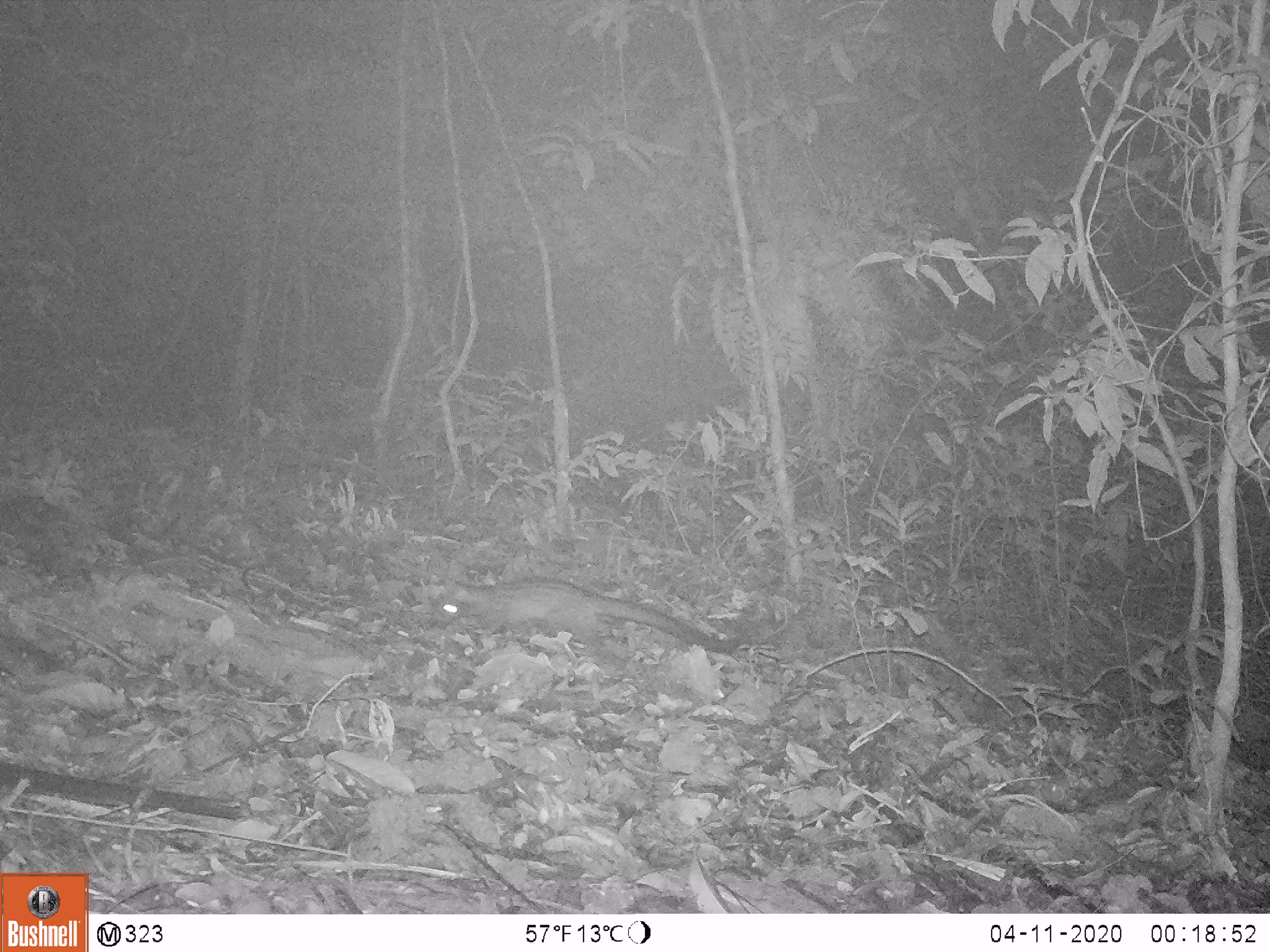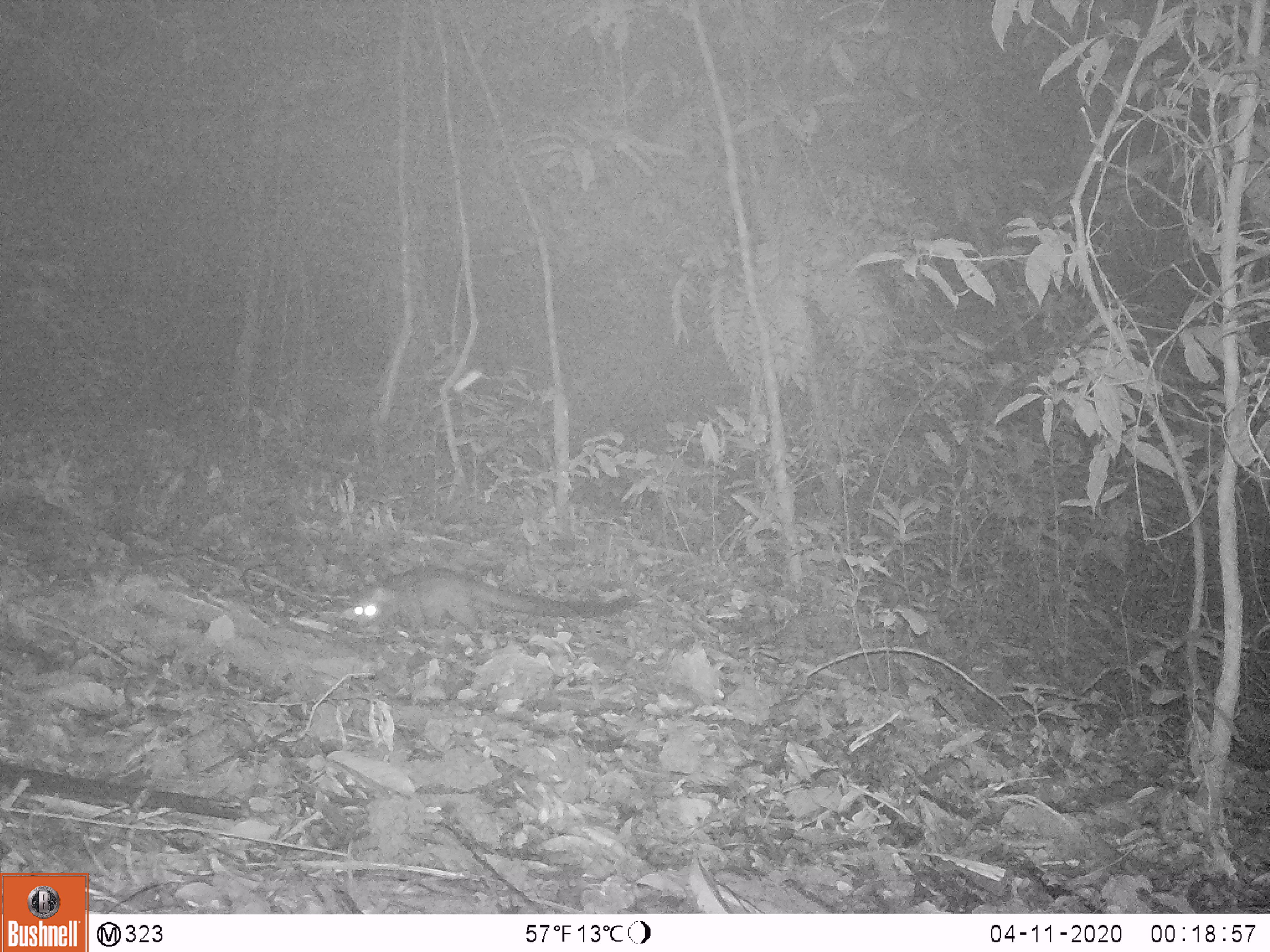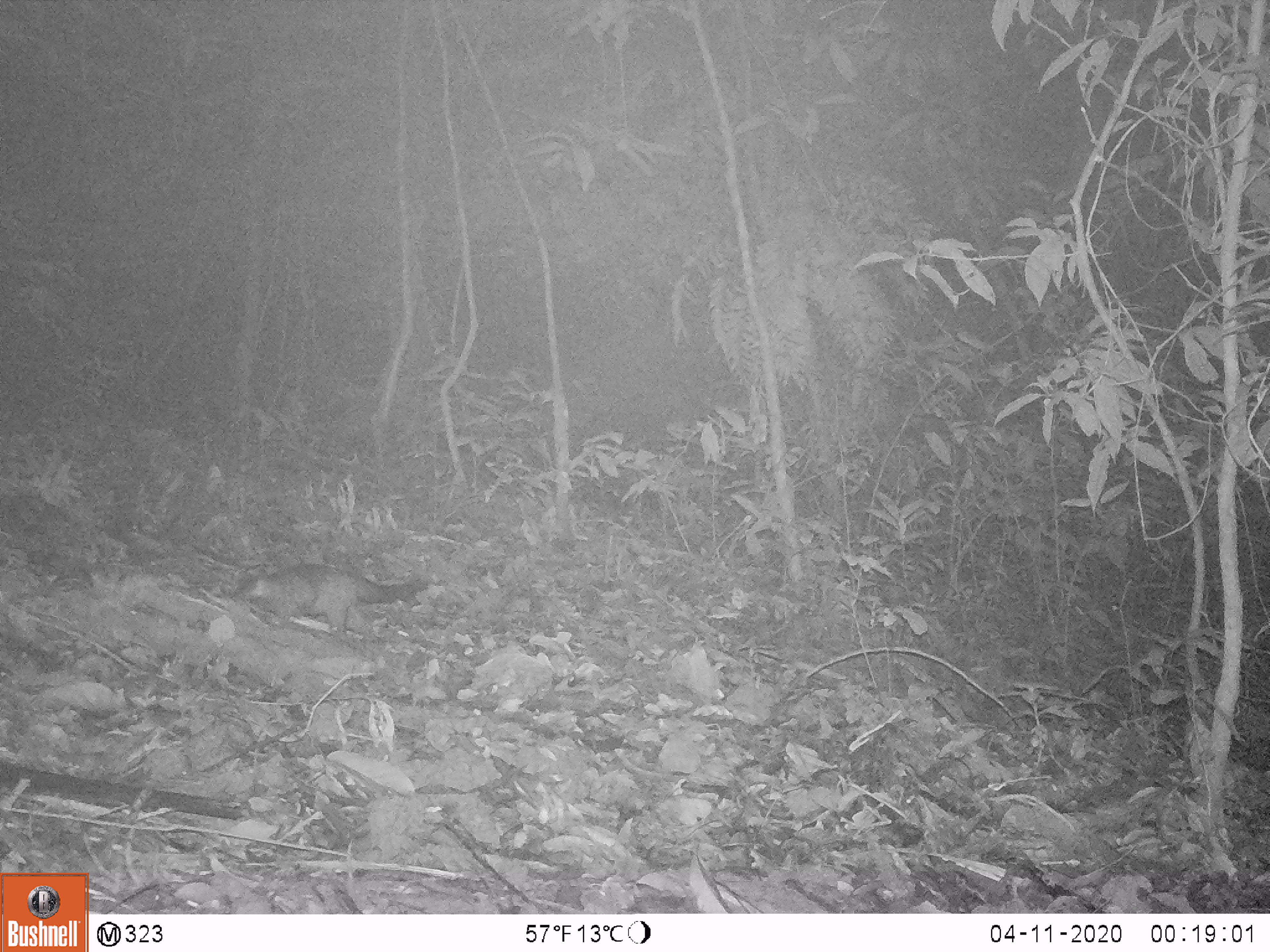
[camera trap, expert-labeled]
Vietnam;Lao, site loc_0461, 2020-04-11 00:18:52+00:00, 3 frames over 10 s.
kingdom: Animalia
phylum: Chordata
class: Mammalia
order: Carnivora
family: Viverridae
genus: Paradoxurus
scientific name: Paradoxurus hermaphroditus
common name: common palm civet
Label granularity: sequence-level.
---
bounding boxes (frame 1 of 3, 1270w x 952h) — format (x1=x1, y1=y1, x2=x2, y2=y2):
common palm civet: (x1=430, y1=579, x2=738, y2=671)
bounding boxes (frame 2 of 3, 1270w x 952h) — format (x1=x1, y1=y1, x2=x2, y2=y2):
common palm civet: (x1=339, y1=565, x2=641, y2=629)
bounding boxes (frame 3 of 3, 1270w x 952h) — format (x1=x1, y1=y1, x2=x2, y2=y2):
common palm civet: (x1=232, y1=563, x2=426, y2=639)